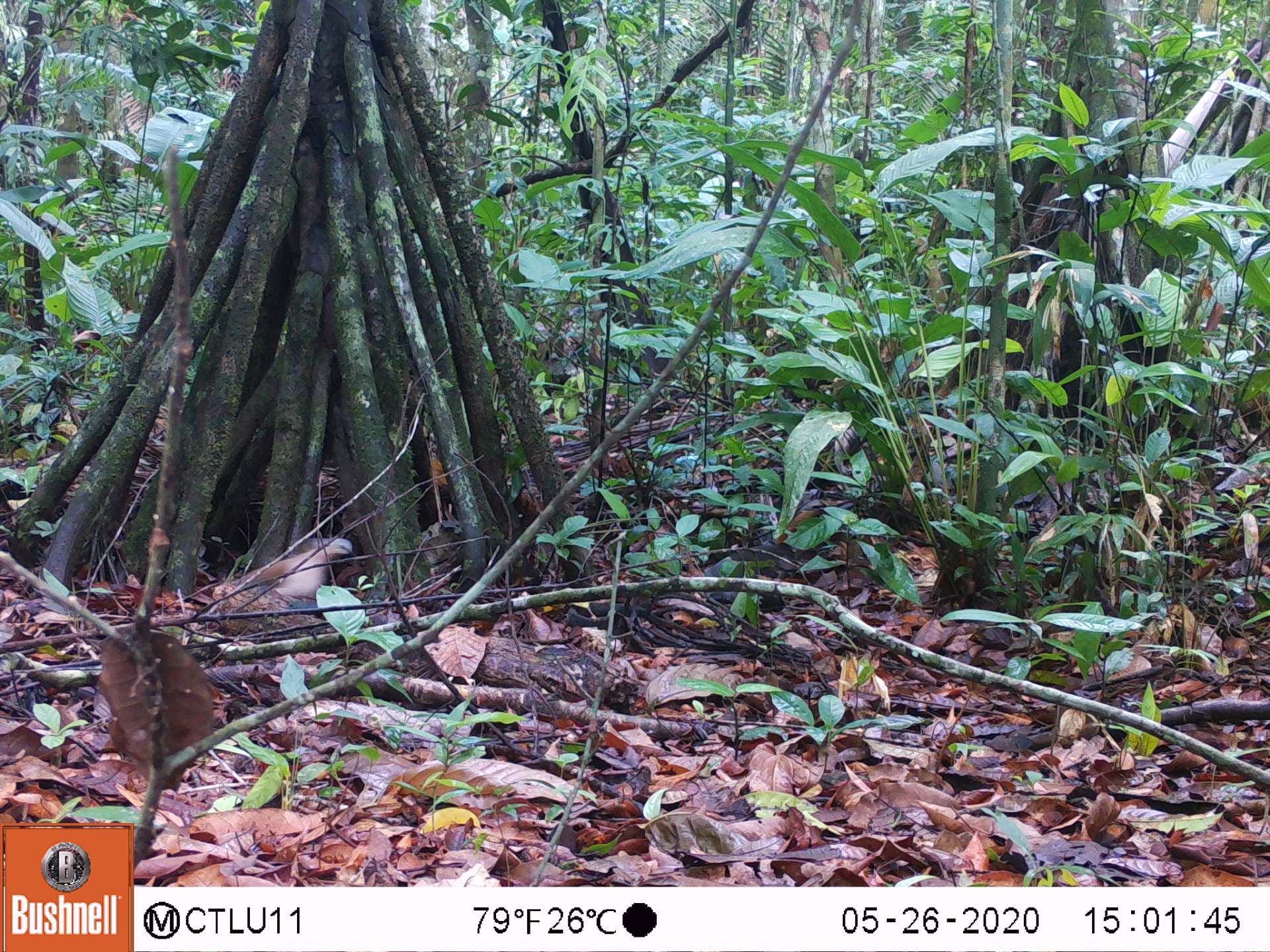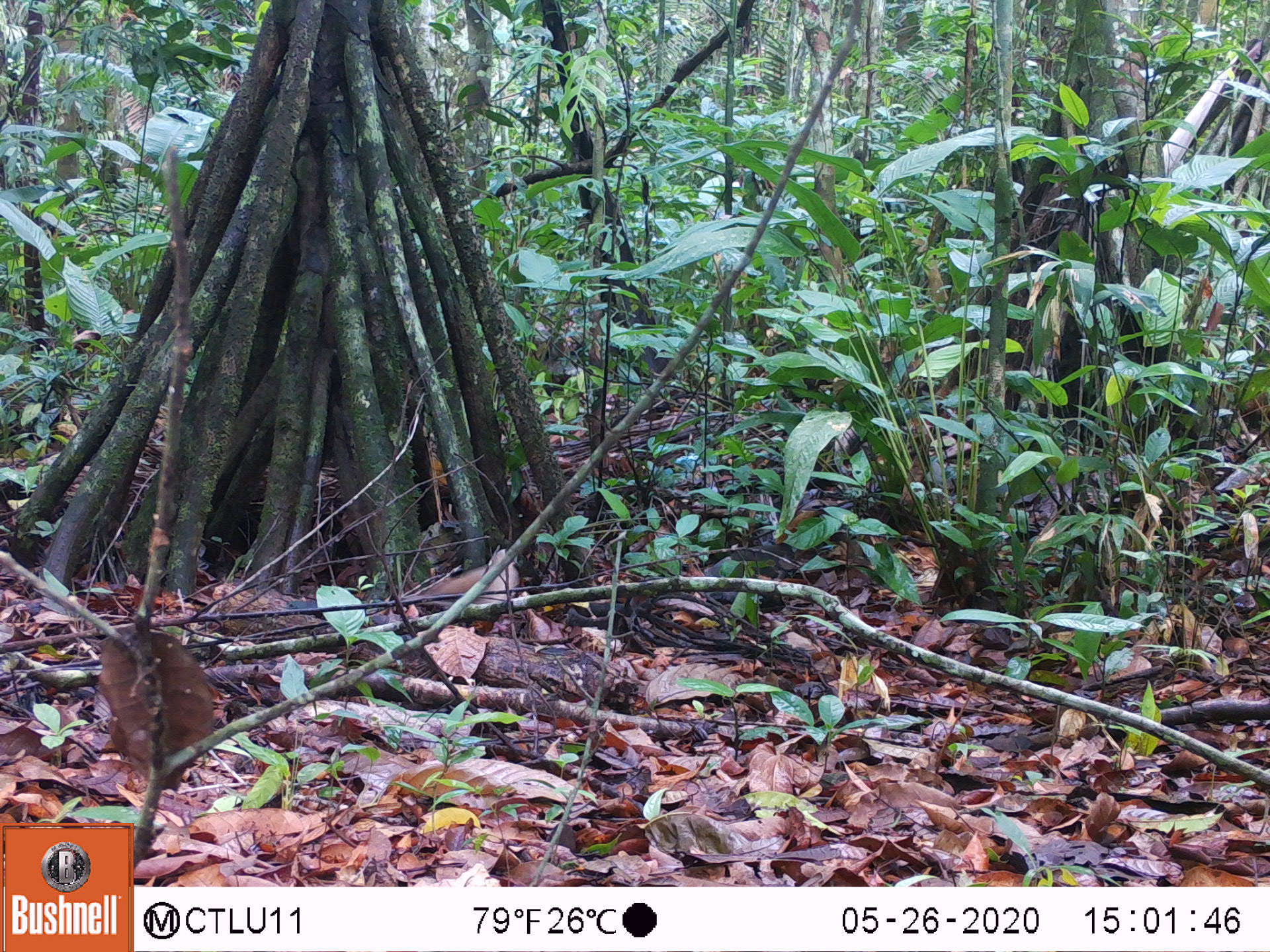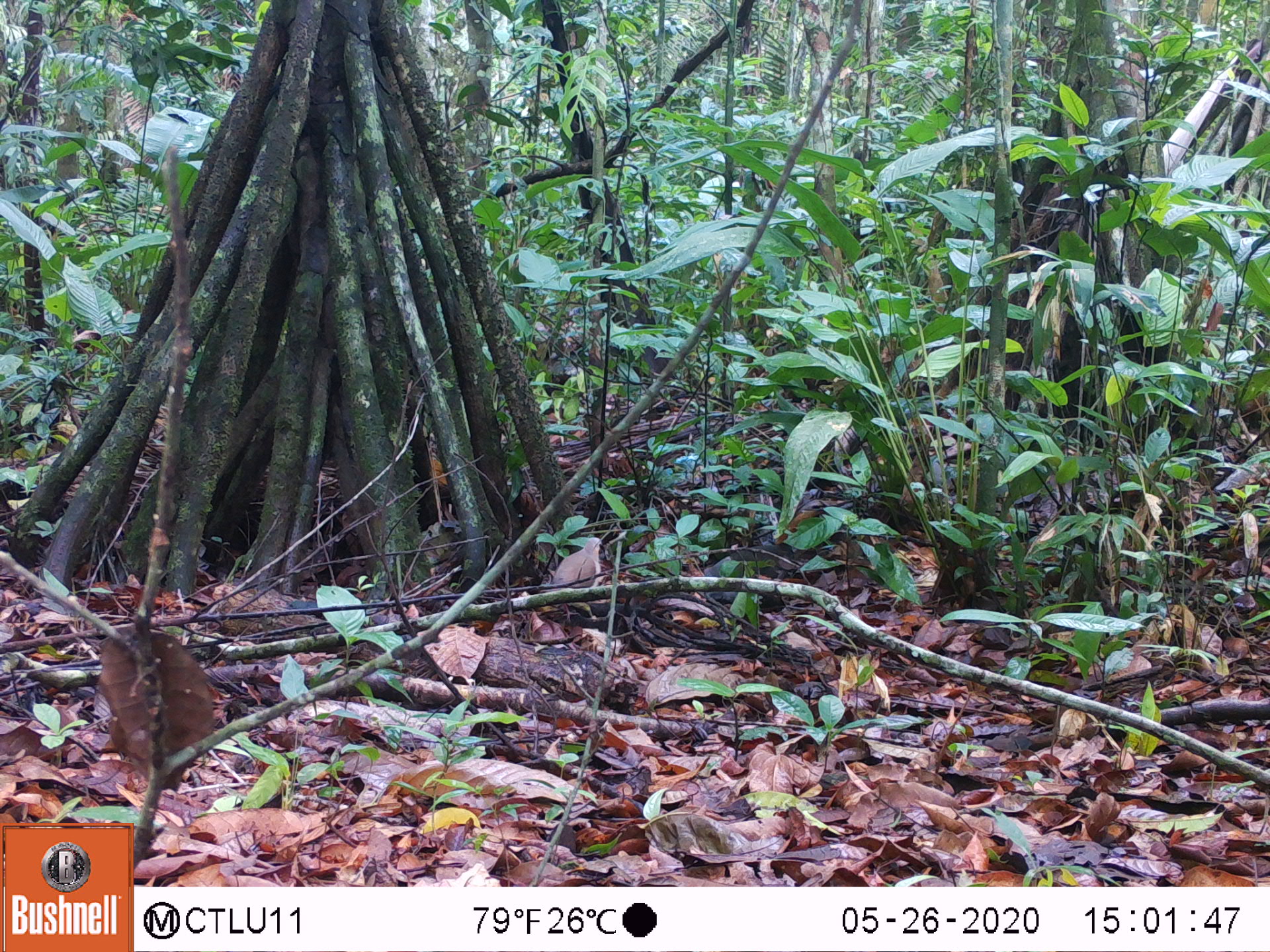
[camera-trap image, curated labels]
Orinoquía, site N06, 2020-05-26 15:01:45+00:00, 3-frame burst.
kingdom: Animalia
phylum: Chordata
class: Aves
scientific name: Aves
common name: bird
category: unknown bird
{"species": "unknown bird (bird) (Aves)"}